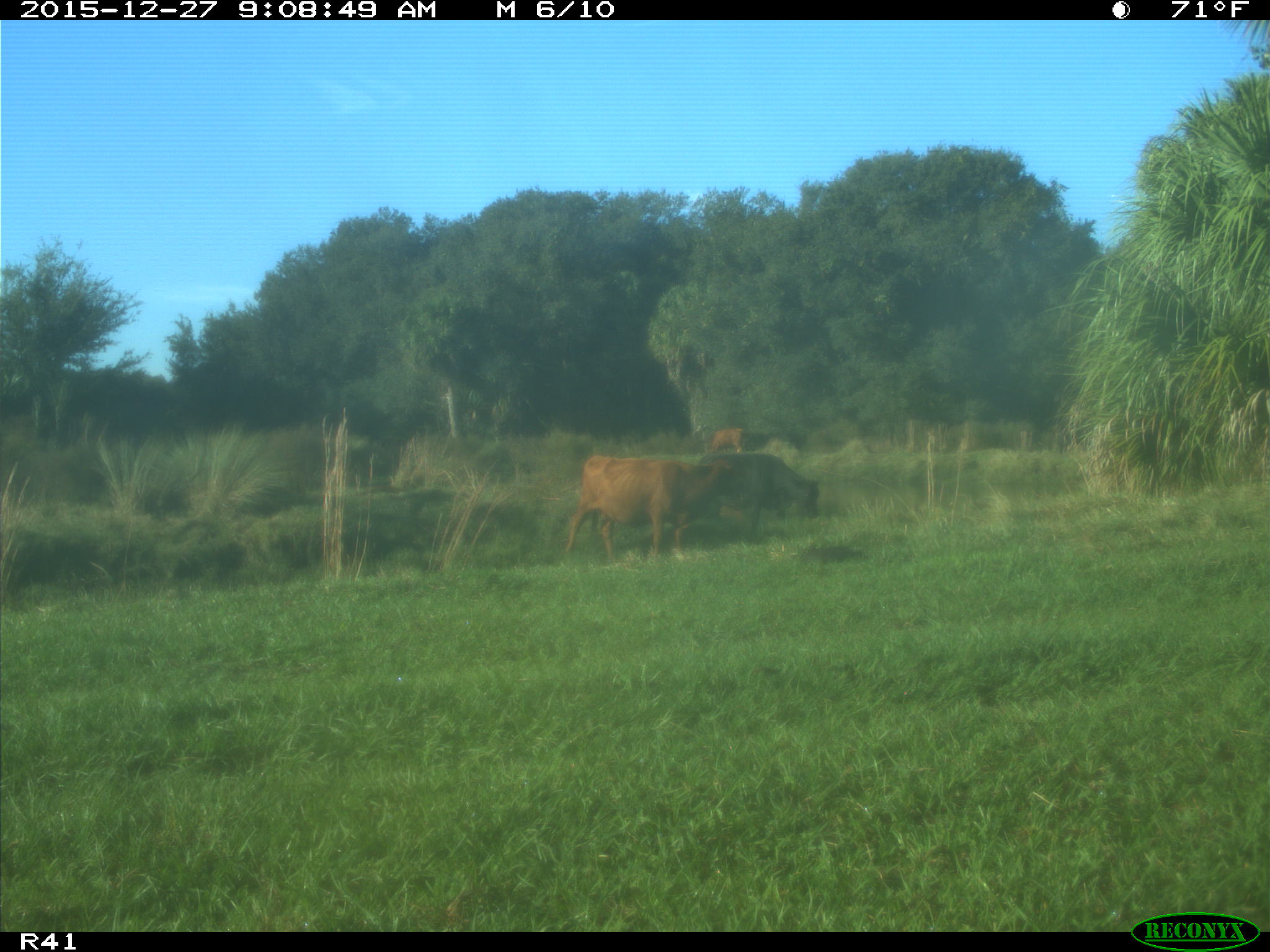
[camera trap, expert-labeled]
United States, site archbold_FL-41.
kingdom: Animalia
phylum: Chordata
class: Mammalia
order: Artiodactyla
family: Bovidae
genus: Bos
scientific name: Bos taurus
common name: domestic cow